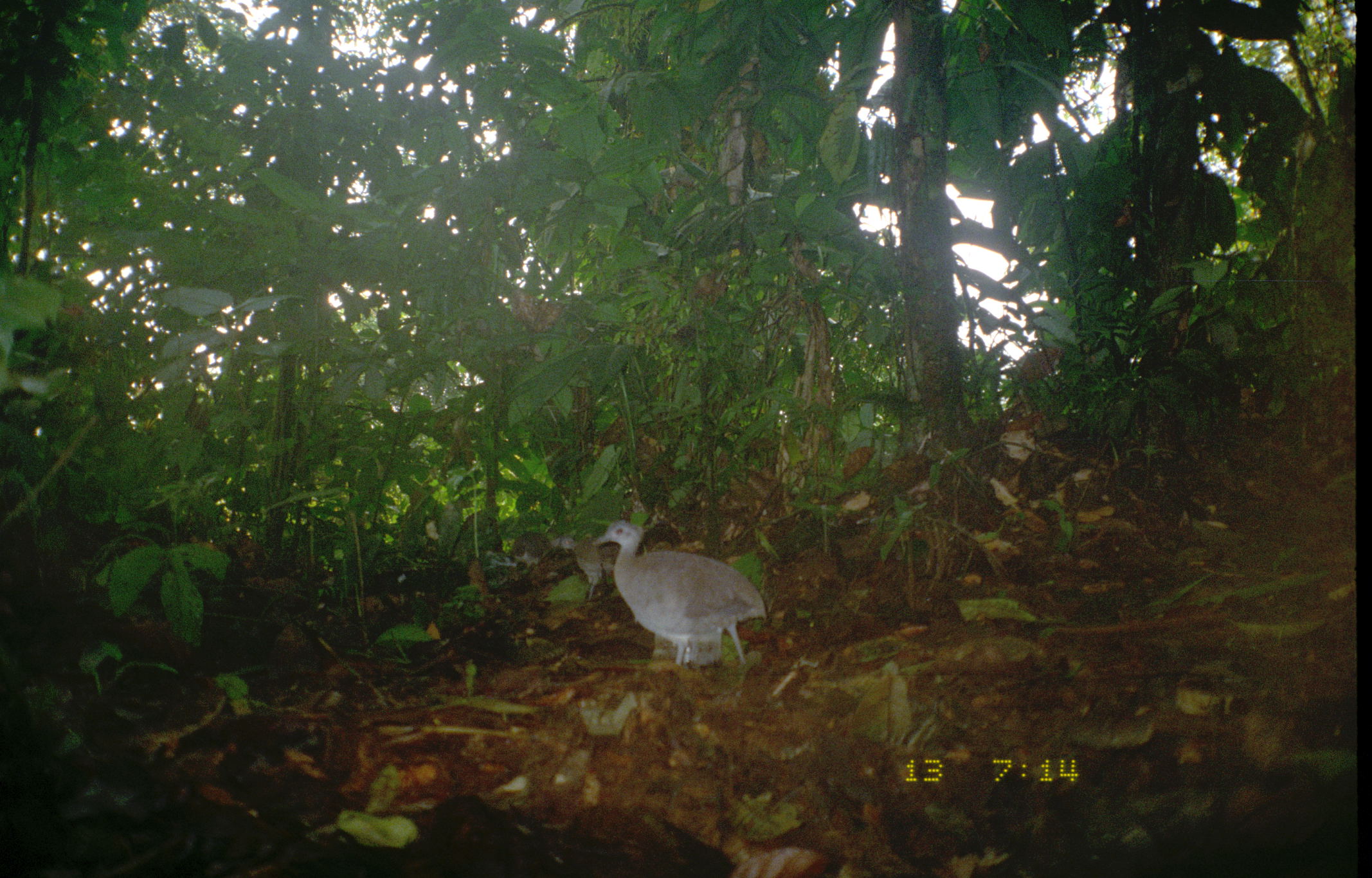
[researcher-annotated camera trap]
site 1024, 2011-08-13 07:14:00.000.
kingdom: Animalia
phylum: Chordata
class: Aves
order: Tinamiformes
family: Tinamidae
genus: Tinamus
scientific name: Tinamus major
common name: great tinamou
Tinamus major (great tinamou).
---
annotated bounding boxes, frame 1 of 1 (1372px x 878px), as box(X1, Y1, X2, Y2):
tinamus major: box(589, 518, 766, 669)